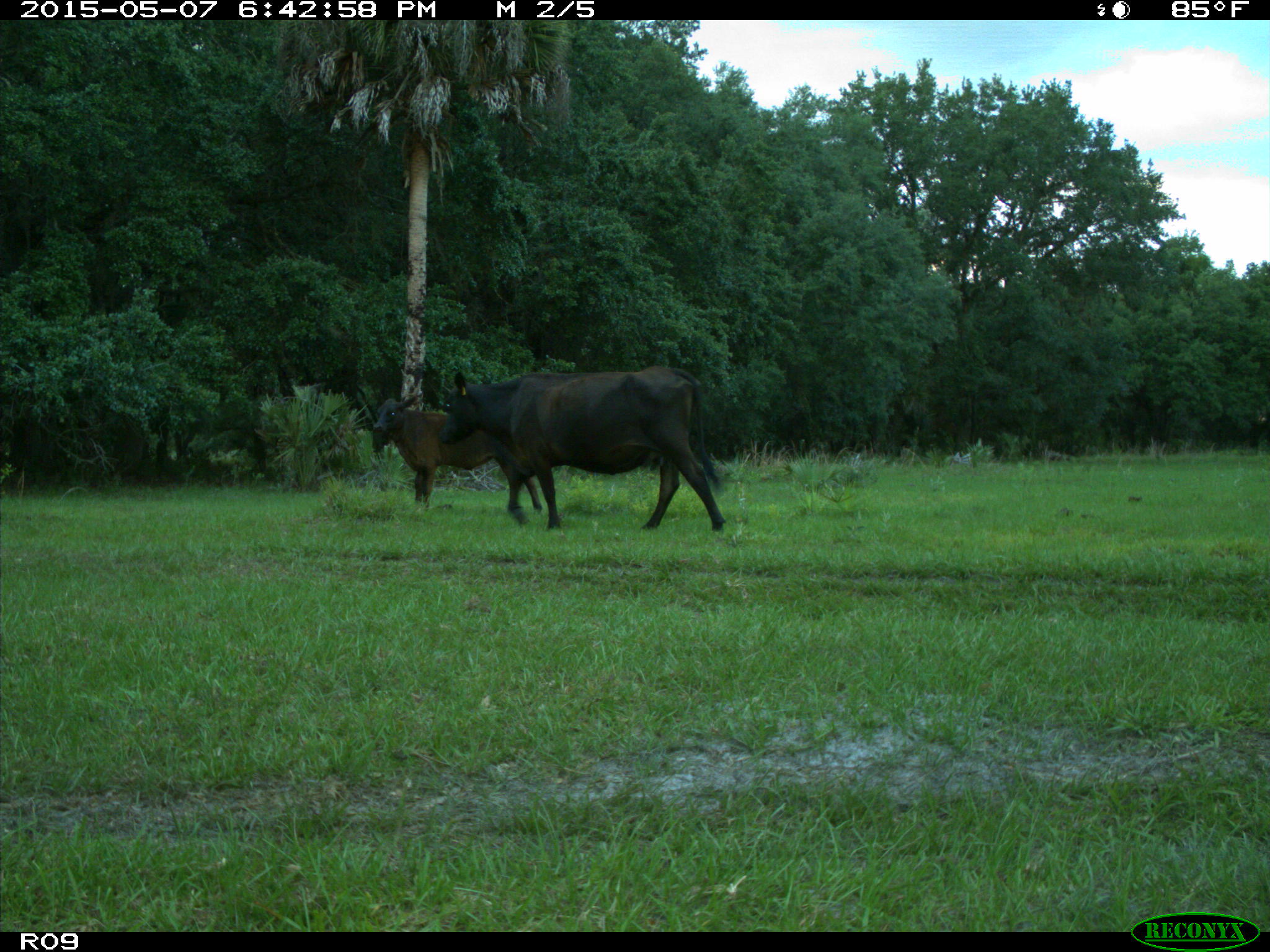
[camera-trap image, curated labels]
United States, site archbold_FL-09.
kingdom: Animalia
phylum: Chordata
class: Mammalia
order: Artiodactyla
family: Bovidae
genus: Bos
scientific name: Bos taurus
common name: domestic cow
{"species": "Bos taurus (domestic cow)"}